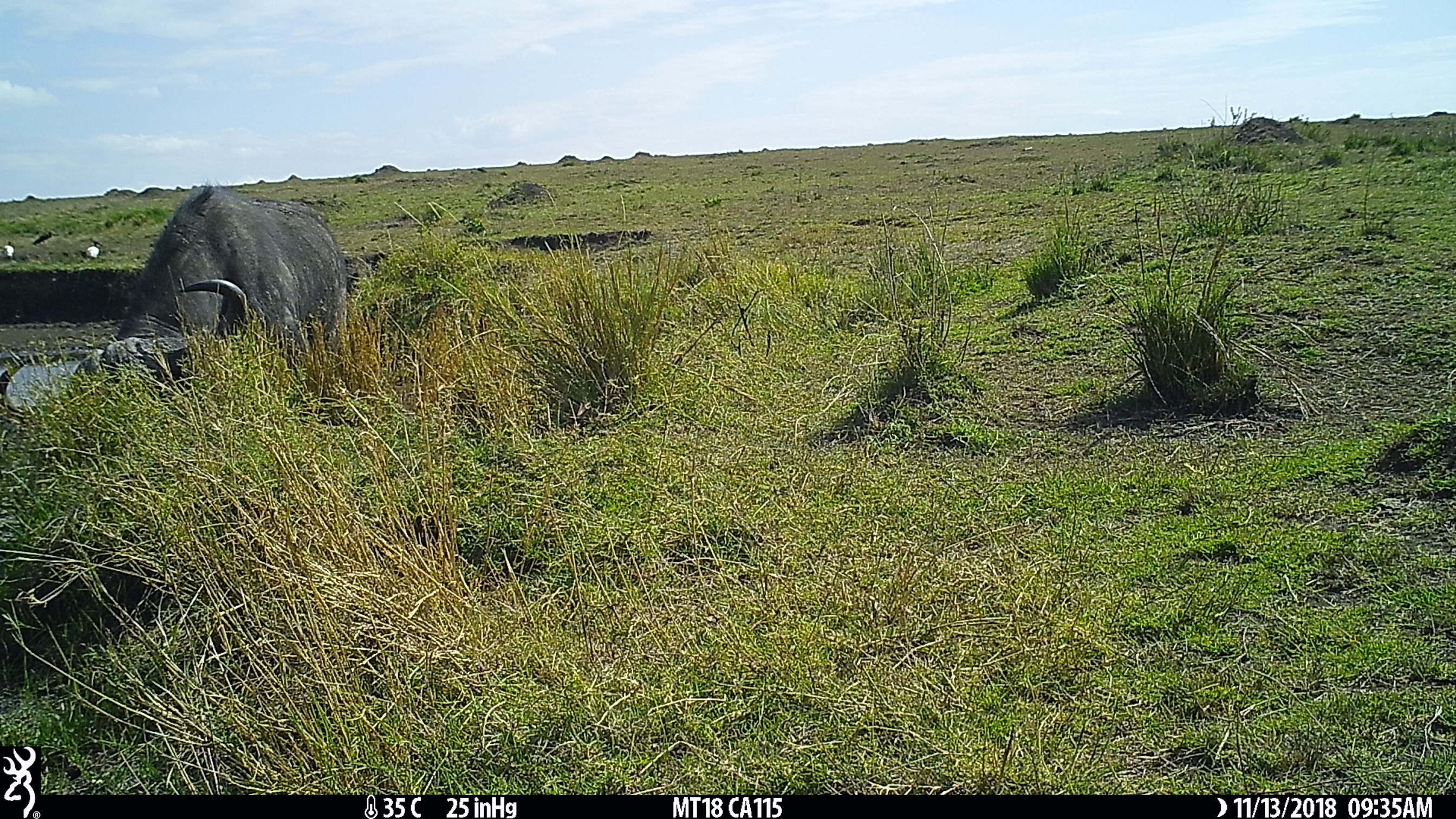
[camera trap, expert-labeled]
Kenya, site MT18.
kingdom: Animalia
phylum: Chordata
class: Mammalia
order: Artiodactyla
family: Bovidae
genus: Syncerus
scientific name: Syncerus caffer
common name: buffalo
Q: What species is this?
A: Buffalo (Syncerus caffer).